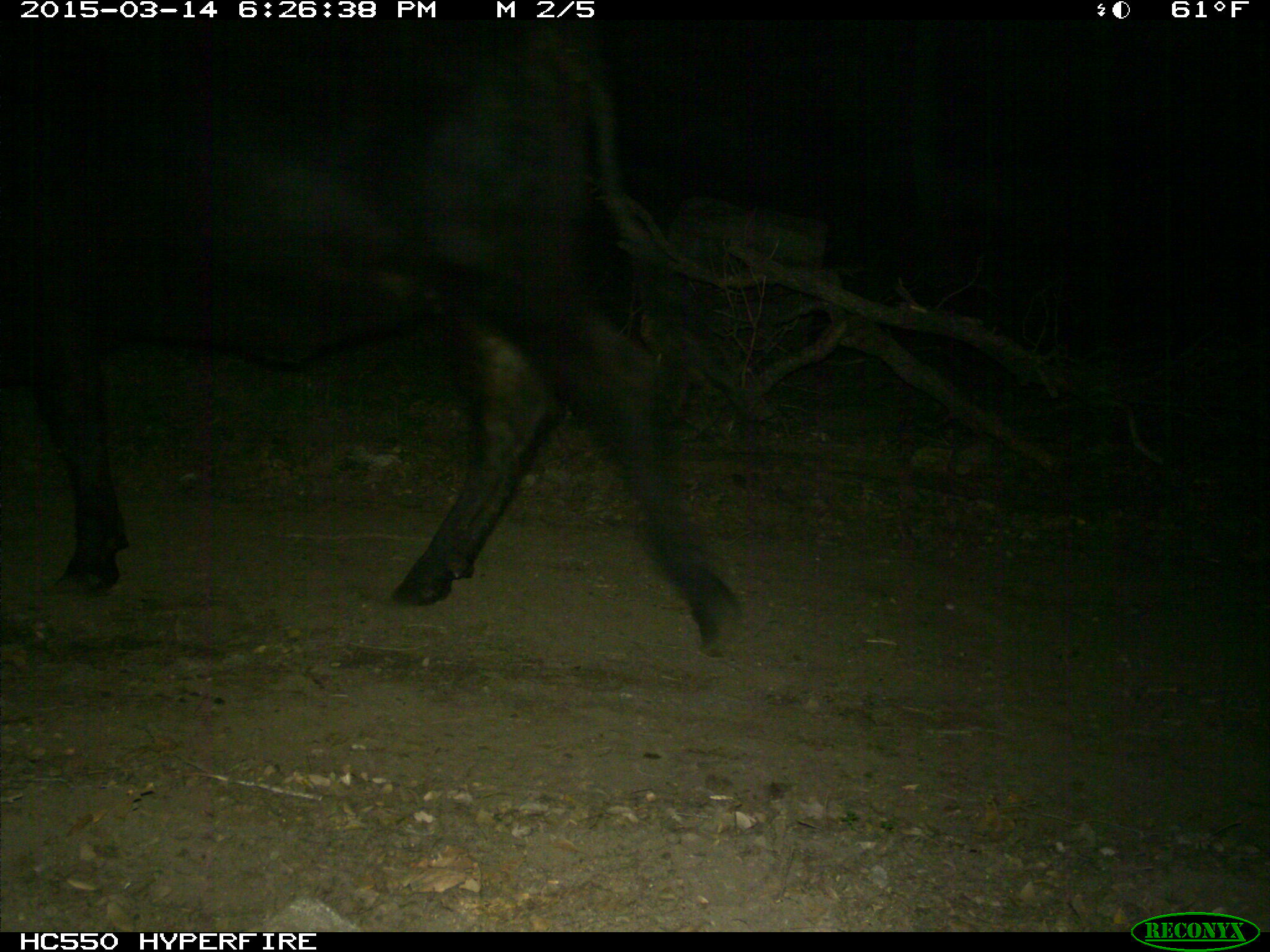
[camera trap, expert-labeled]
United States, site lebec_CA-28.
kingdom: Animalia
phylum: Chordata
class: Mammalia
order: Artiodactyla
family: Bovidae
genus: Bos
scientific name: Bos taurus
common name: domestic cow